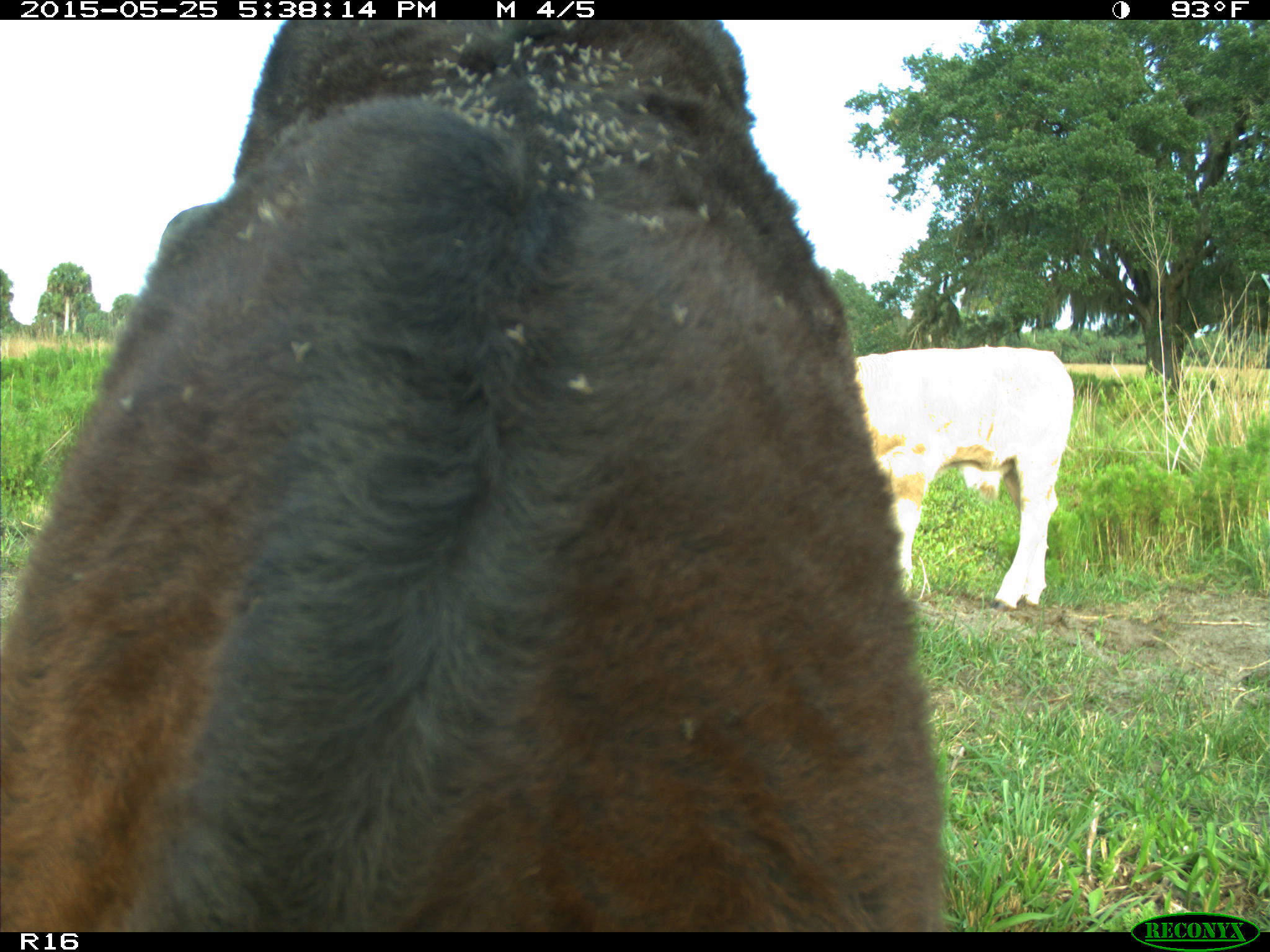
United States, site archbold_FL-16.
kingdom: Animalia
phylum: Chordata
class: Mammalia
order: Artiodactyla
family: Bovidae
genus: Bos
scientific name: Bos taurus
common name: domestic cow